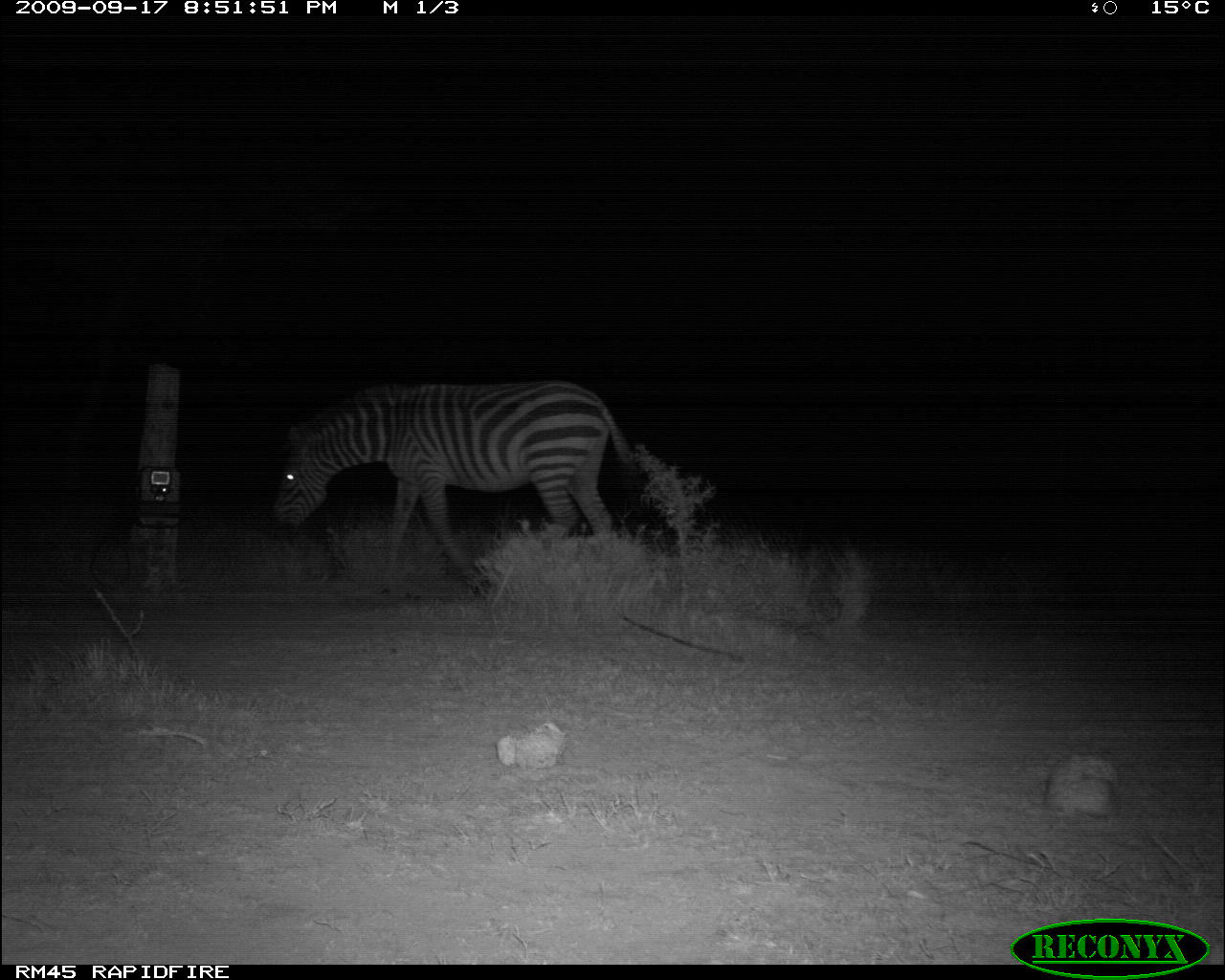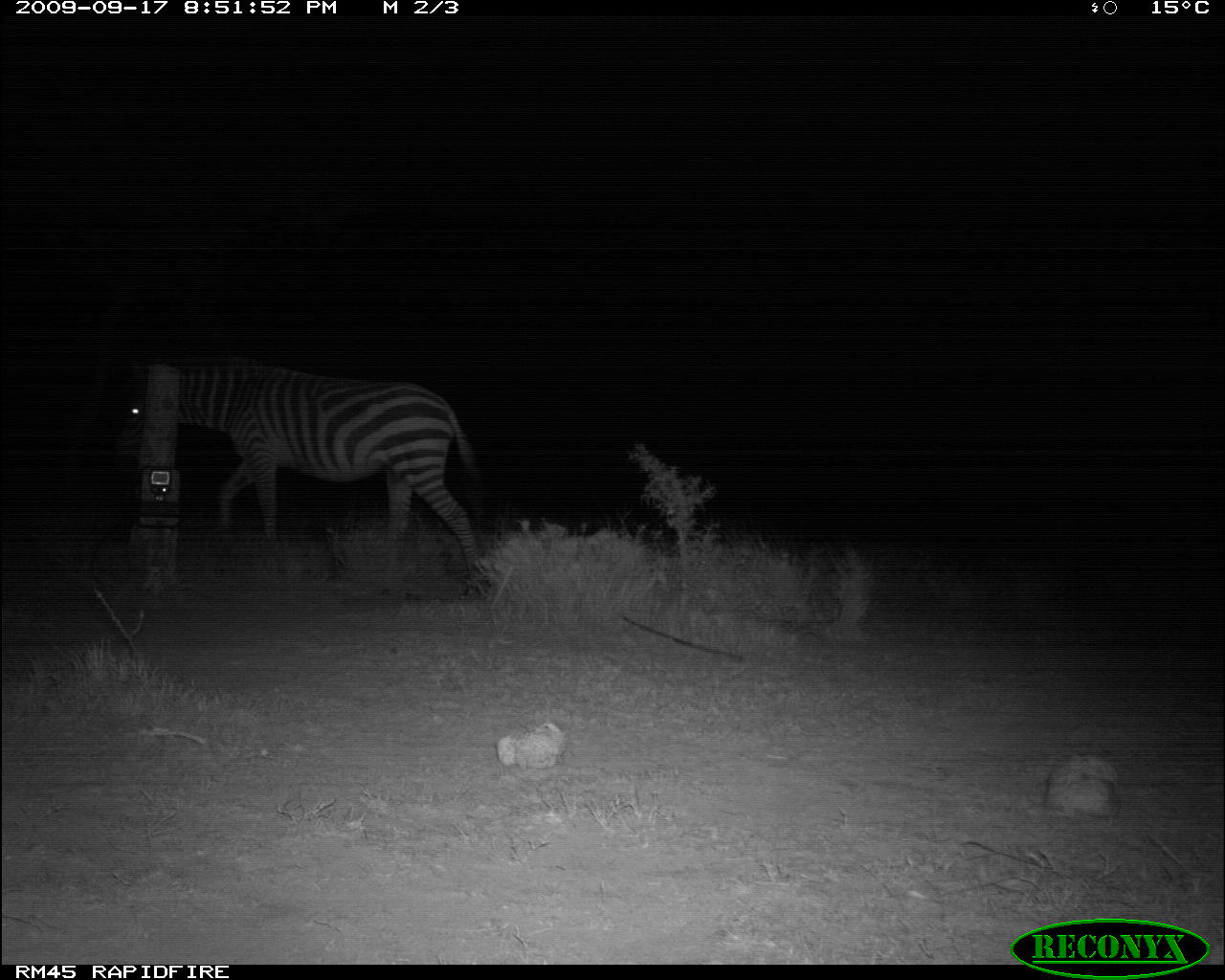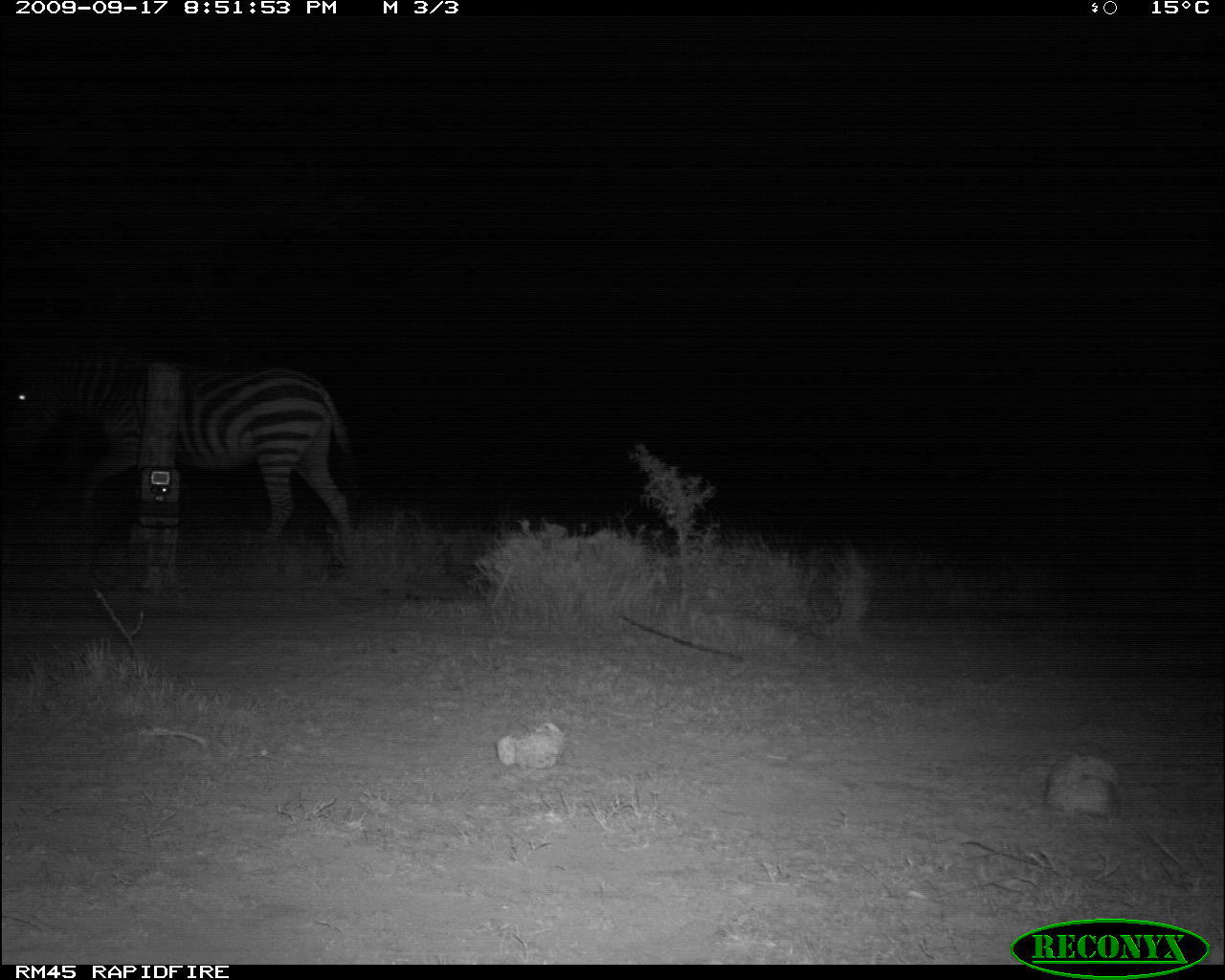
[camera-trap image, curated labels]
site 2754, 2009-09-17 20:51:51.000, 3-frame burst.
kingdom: Animalia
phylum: Chordata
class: Mammalia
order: Perissodactyla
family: Equidae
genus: Equus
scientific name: Equus quagga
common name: plains zebra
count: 1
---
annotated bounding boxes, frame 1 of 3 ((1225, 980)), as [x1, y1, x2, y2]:
equus quagga: [267, 374, 651, 596]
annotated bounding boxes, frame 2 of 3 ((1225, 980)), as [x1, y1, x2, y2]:
equus quagga: [114, 348, 489, 599]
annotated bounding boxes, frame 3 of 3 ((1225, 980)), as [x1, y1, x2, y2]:
equus quagga: [0, 353, 362, 547]